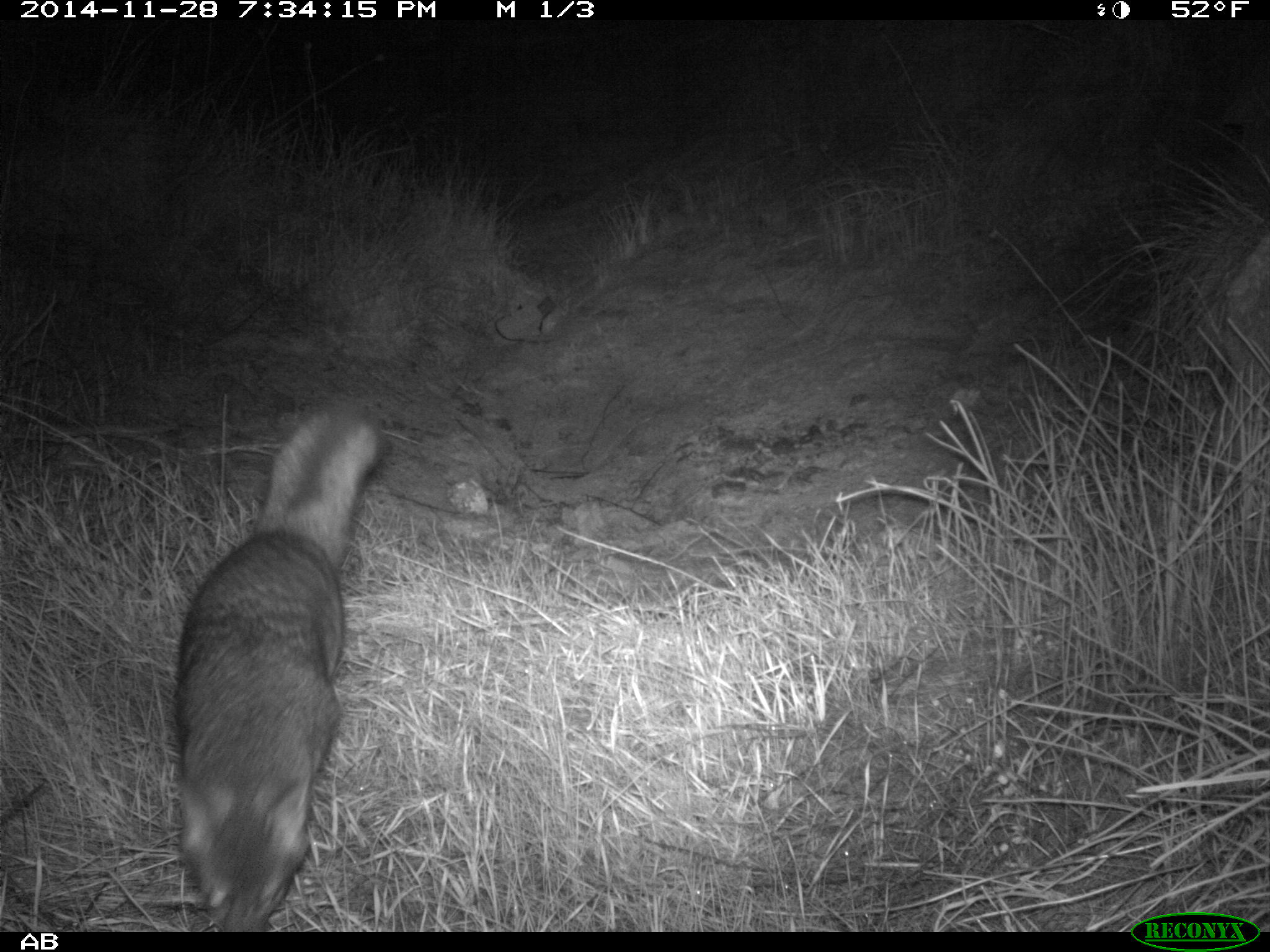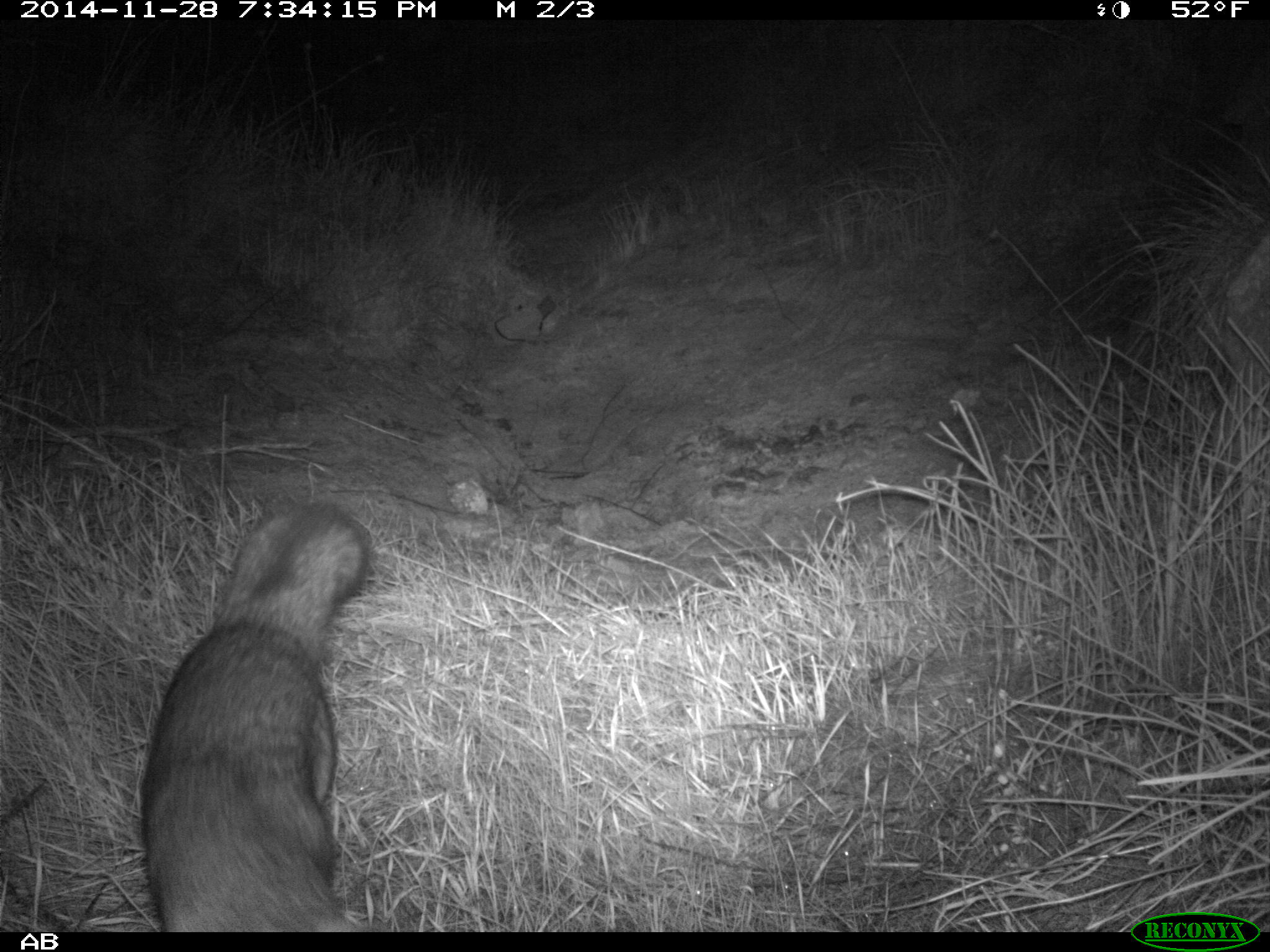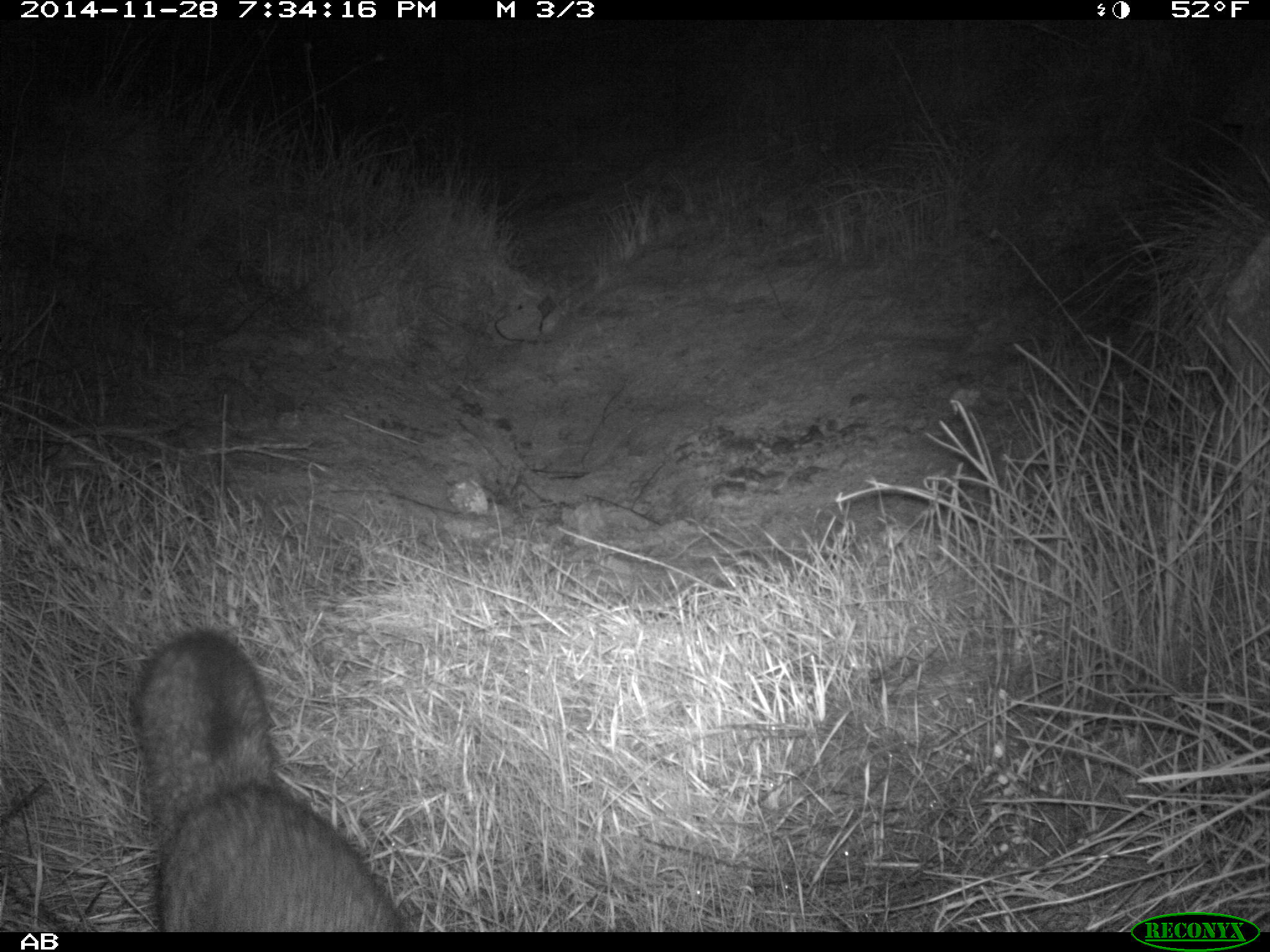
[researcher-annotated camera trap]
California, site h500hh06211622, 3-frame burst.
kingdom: Animalia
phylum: Chordata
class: Mammalia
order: Carnivora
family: Canidae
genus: Urocyon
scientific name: Urocyon littoralis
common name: island fox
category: fox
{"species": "fox (island fox) (Urocyon littoralis)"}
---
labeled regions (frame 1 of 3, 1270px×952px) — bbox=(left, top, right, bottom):
fox: bbox=(174, 400, 388, 931)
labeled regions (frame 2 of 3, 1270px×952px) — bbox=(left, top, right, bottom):
fox: bbox=(140, 502, 371, 931)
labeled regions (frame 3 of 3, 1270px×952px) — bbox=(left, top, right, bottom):
fox: bbox=(133, 631, 404, 933)